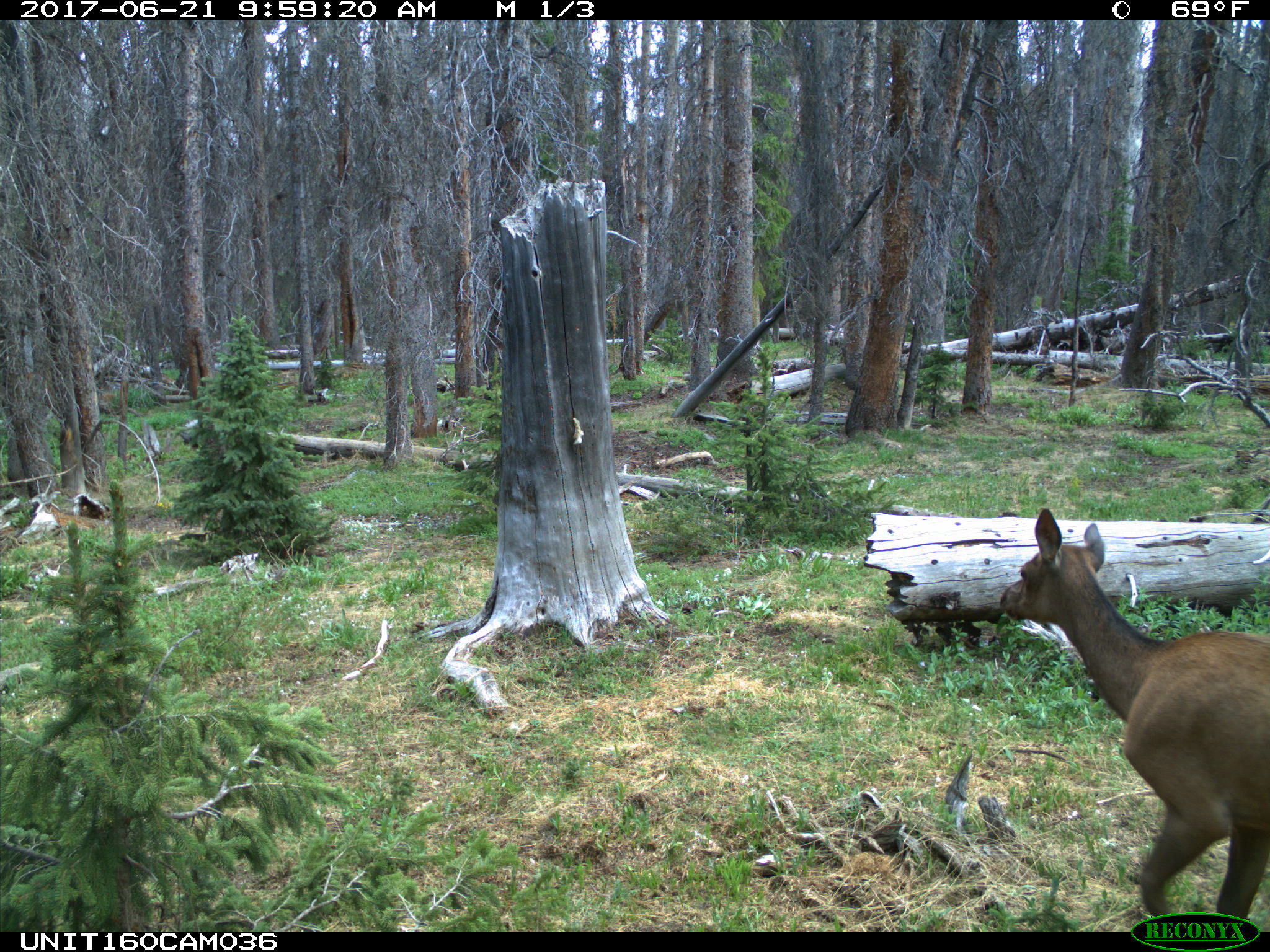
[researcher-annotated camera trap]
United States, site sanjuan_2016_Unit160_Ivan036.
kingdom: Animalia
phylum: Chordata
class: Mammalia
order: Artiodactyla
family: Cervidae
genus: Cervus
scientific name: Cervus elaphus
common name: red deer